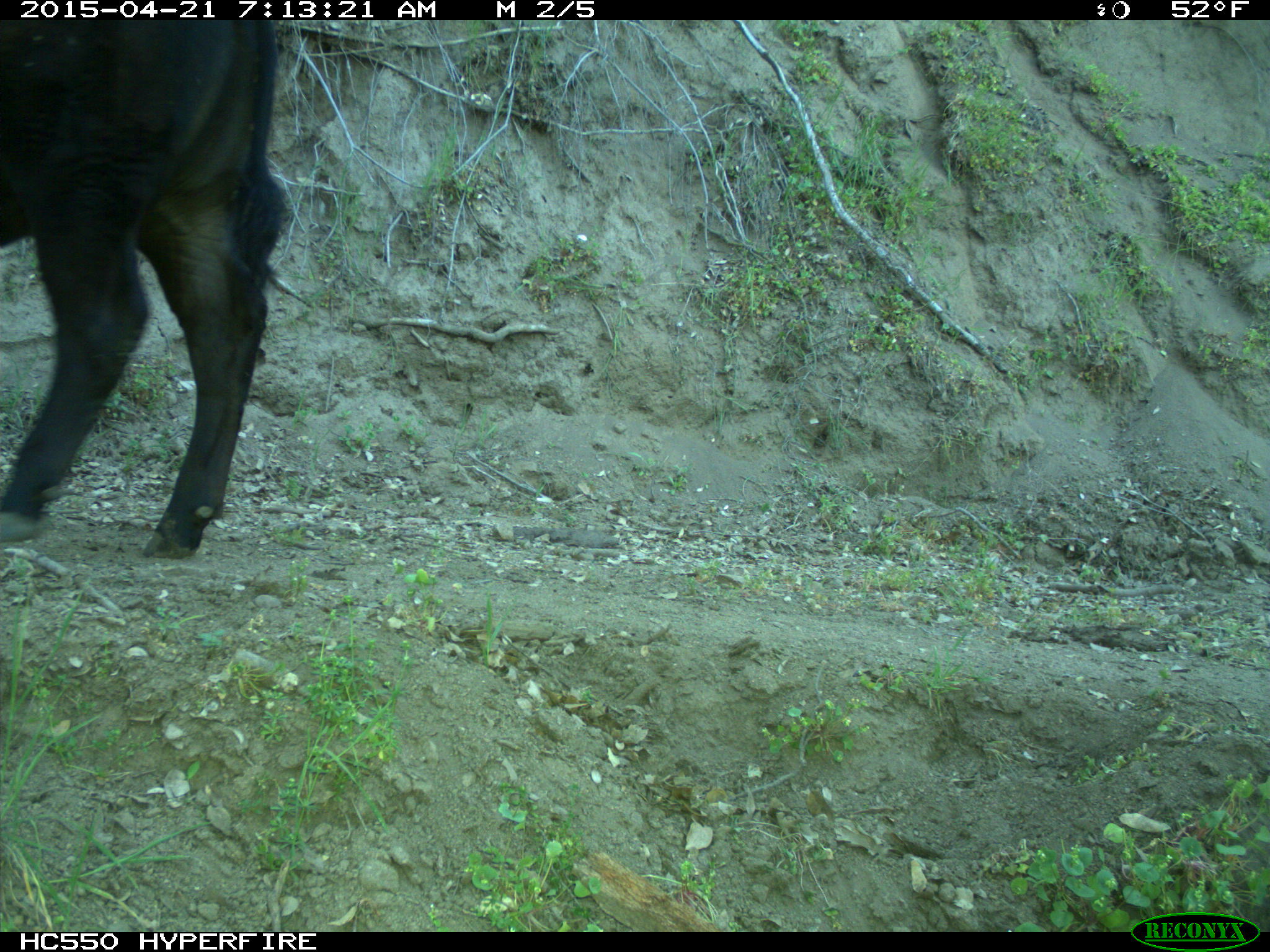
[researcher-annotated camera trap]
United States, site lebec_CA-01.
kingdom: Animalia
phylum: Chordata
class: Mammalia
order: Artiodactyla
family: Bovidae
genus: Bos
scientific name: Bos taurus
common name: domestic cow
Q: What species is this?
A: Bos taurus (domestic cow).